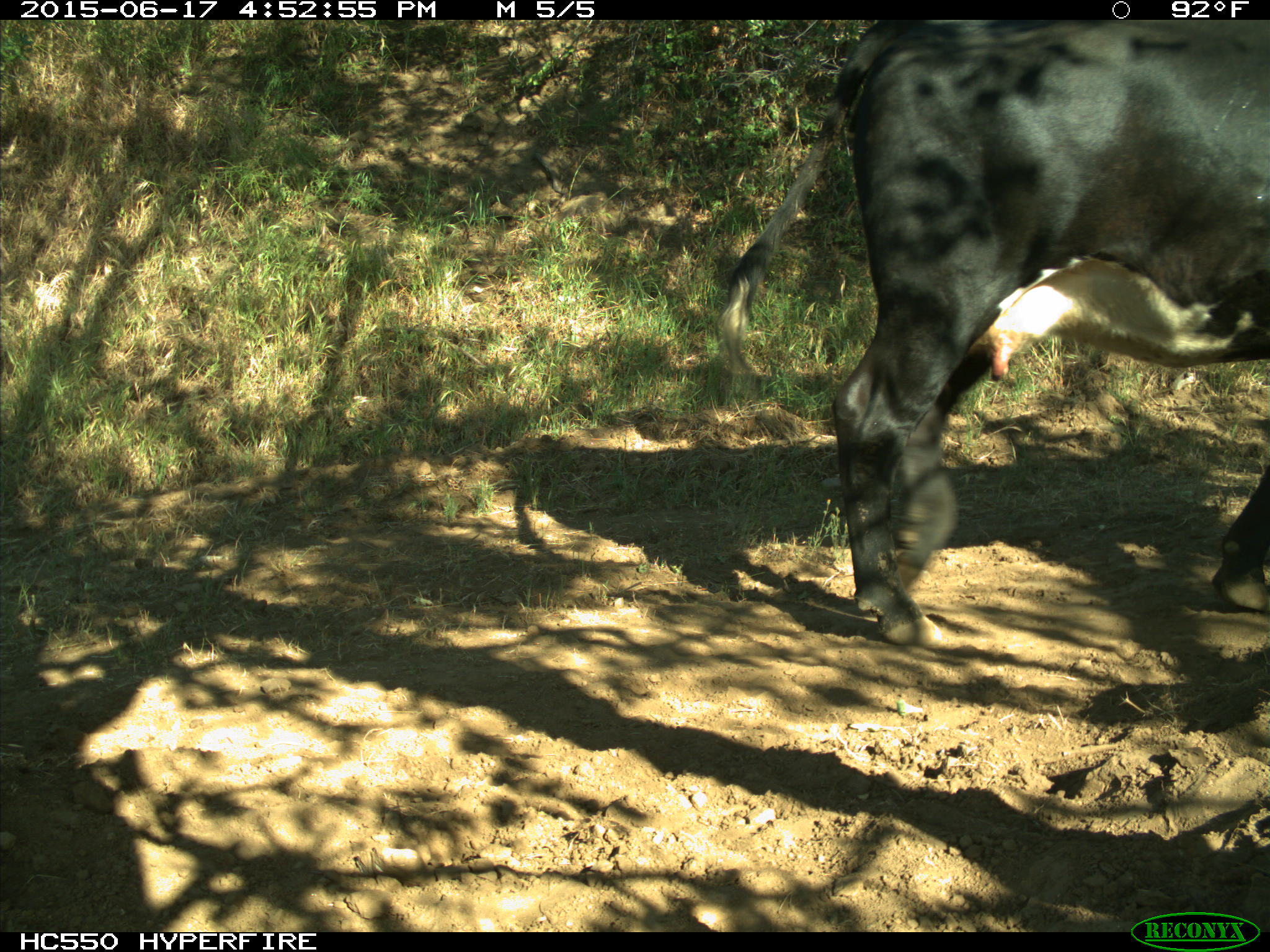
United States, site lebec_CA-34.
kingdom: Animalia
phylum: Chordata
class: Mammalia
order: Artiodactyla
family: Bovidae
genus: Bos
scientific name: Bos taurus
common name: domestic cow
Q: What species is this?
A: Bos taurus (domestic cow).